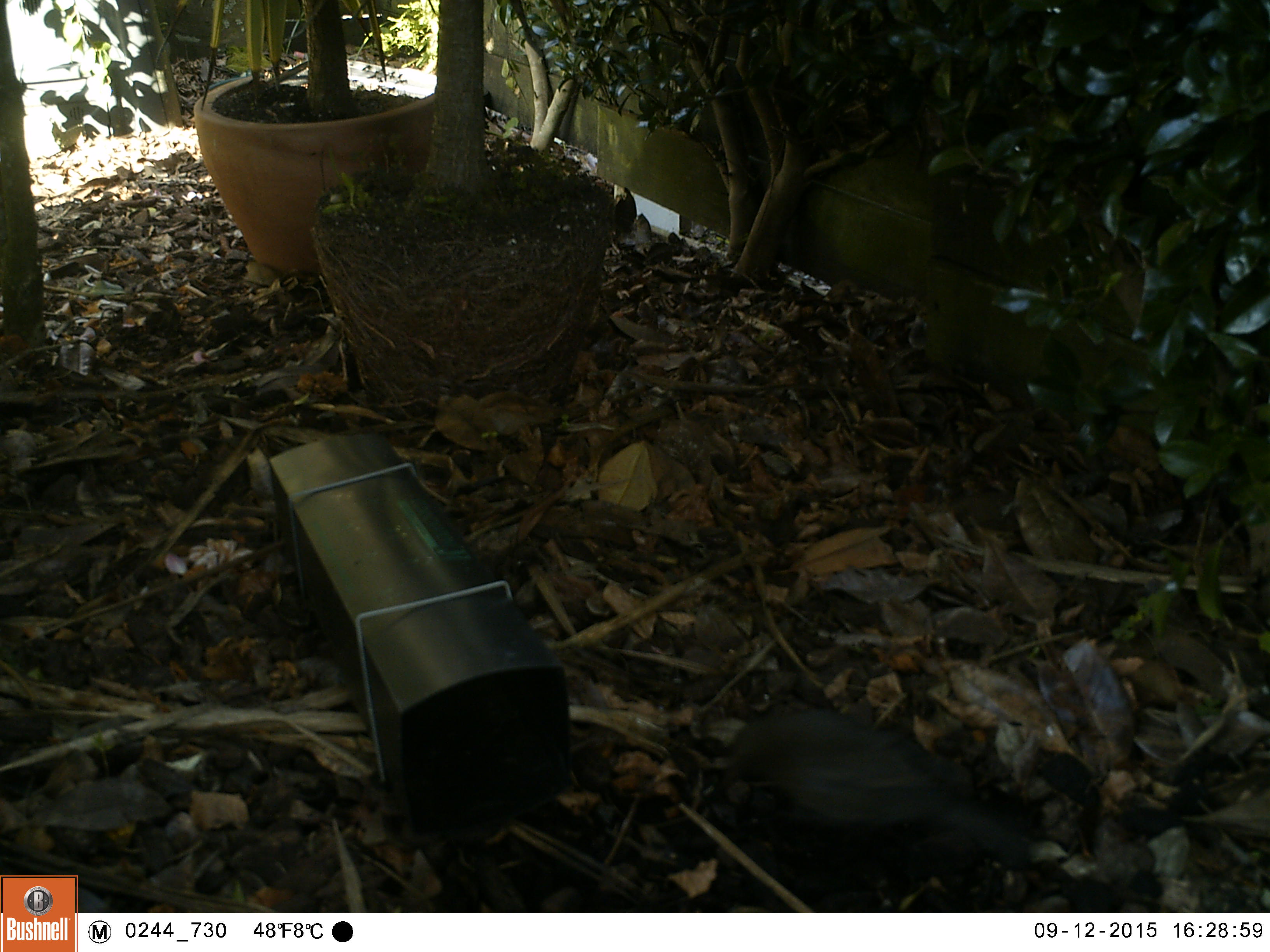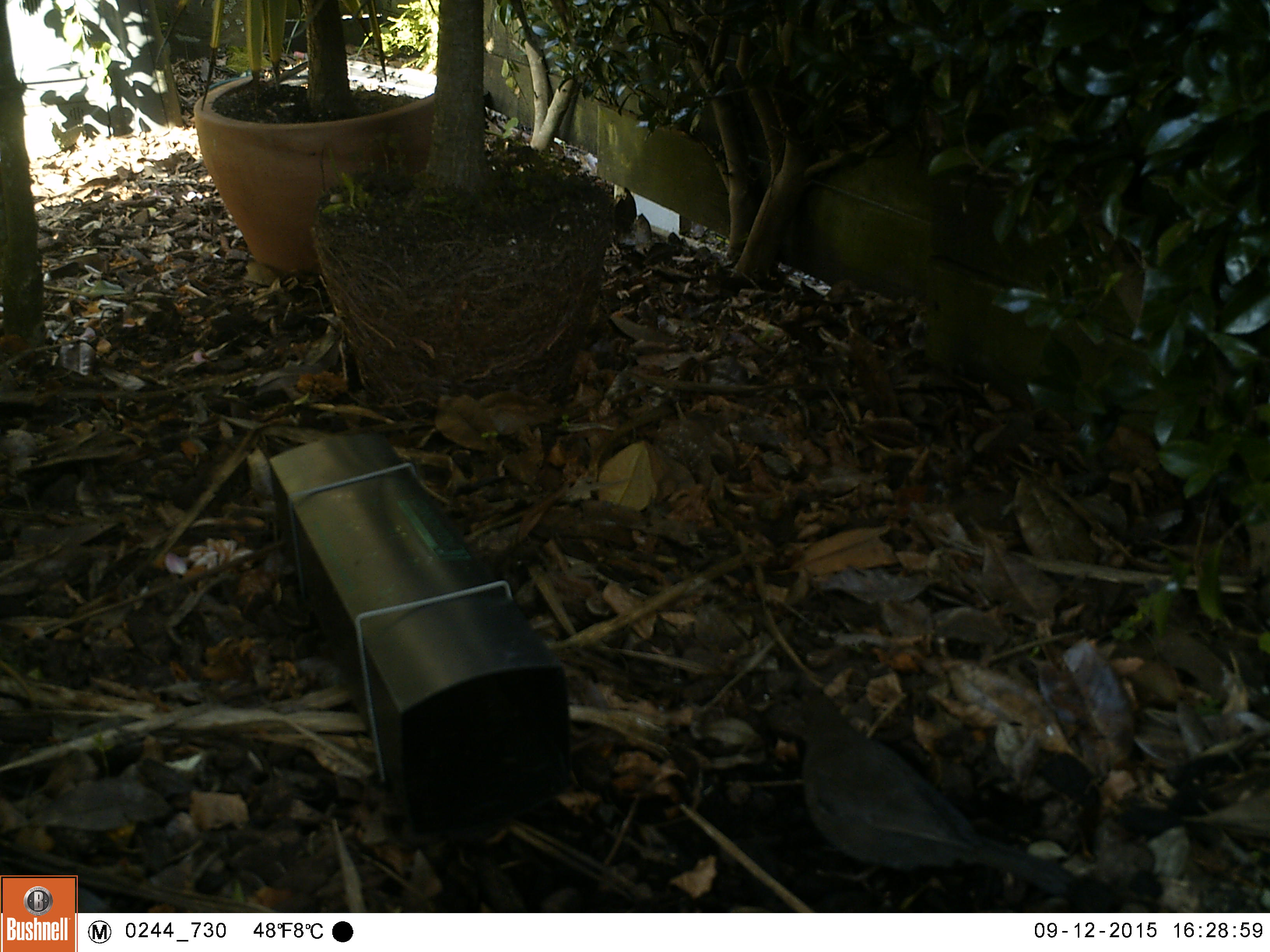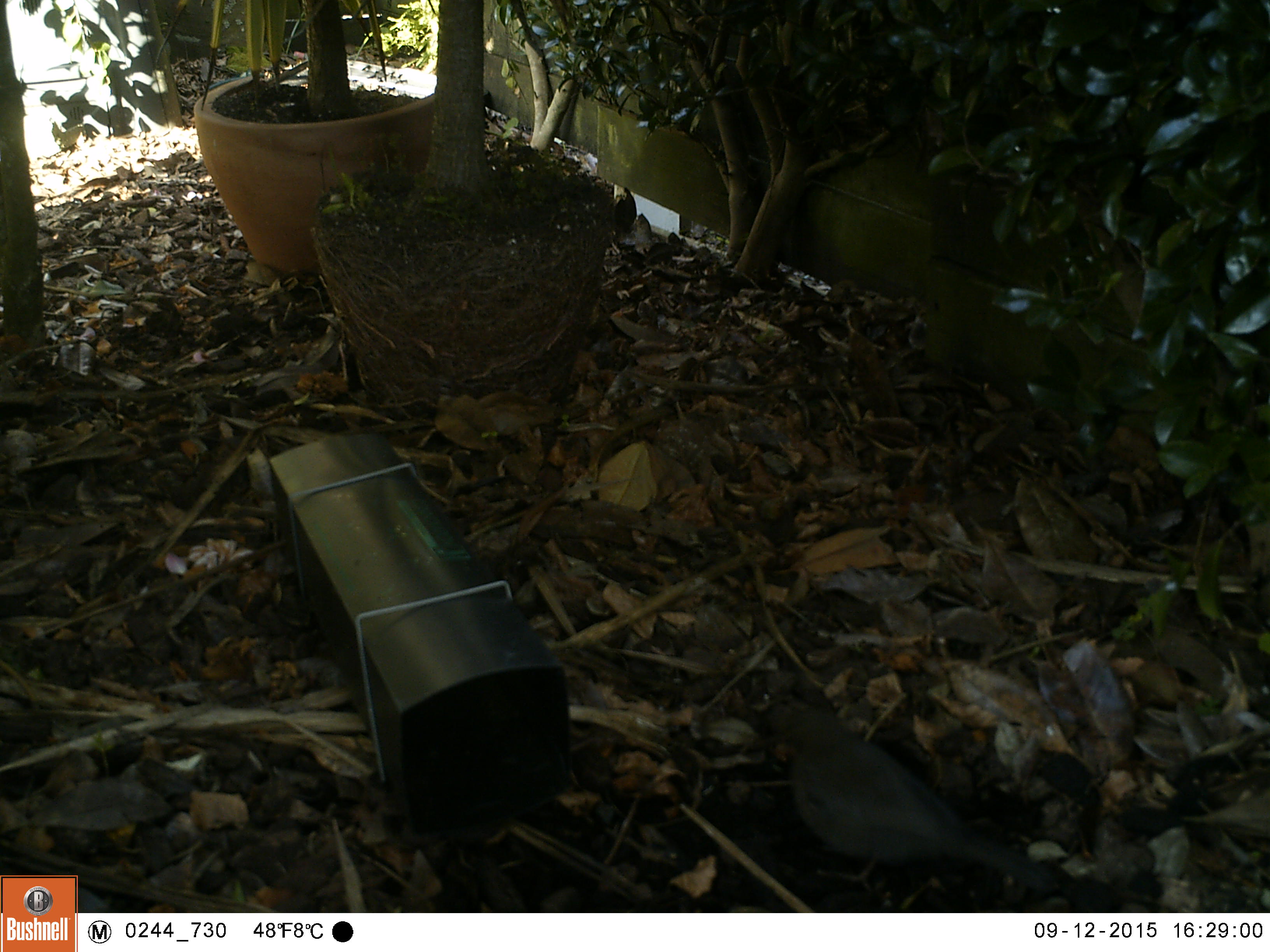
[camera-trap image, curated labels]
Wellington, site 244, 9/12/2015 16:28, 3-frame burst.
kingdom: Animalia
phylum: Chordata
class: Aves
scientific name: Aves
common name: bird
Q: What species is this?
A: Bird (Aves).